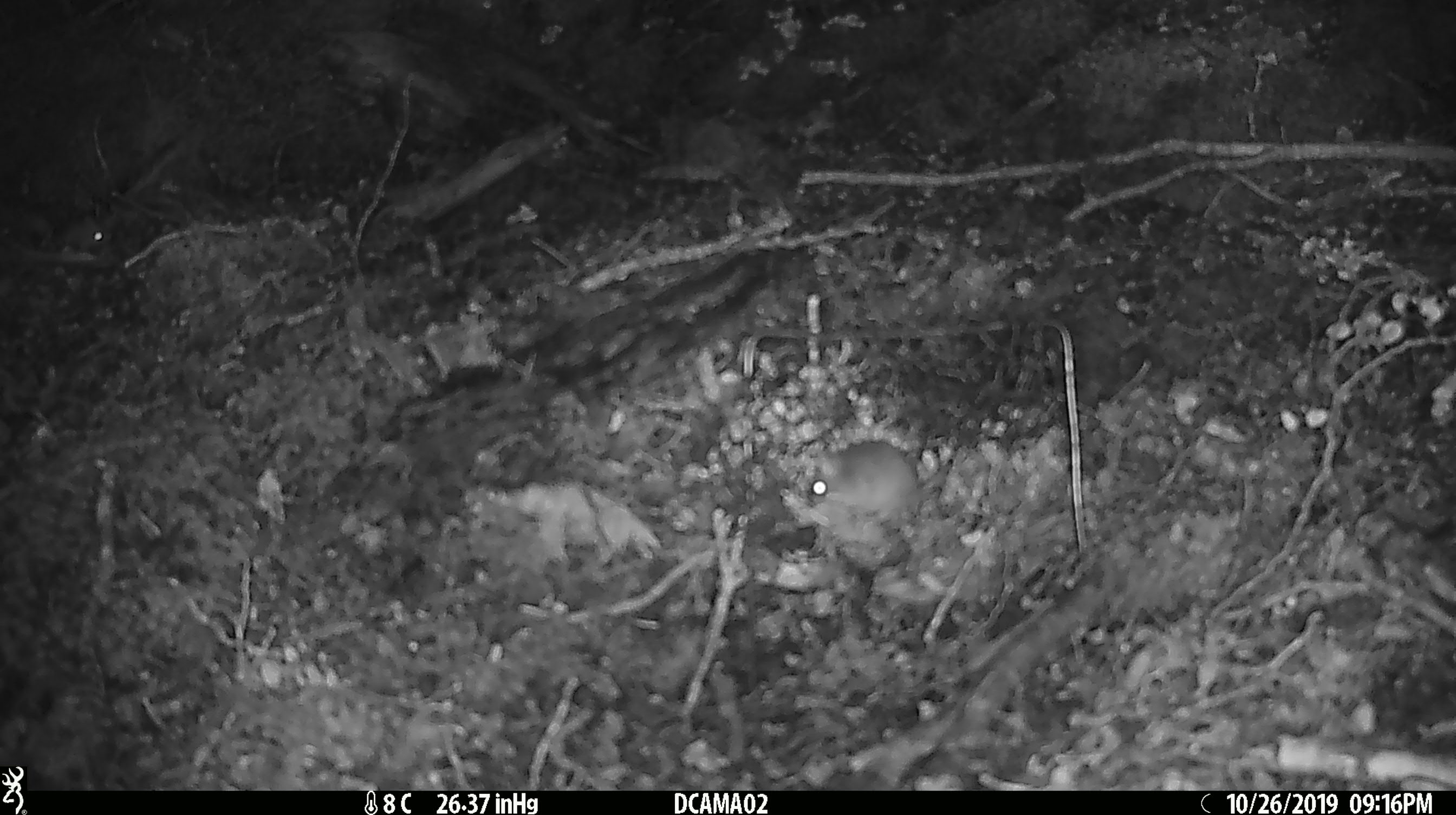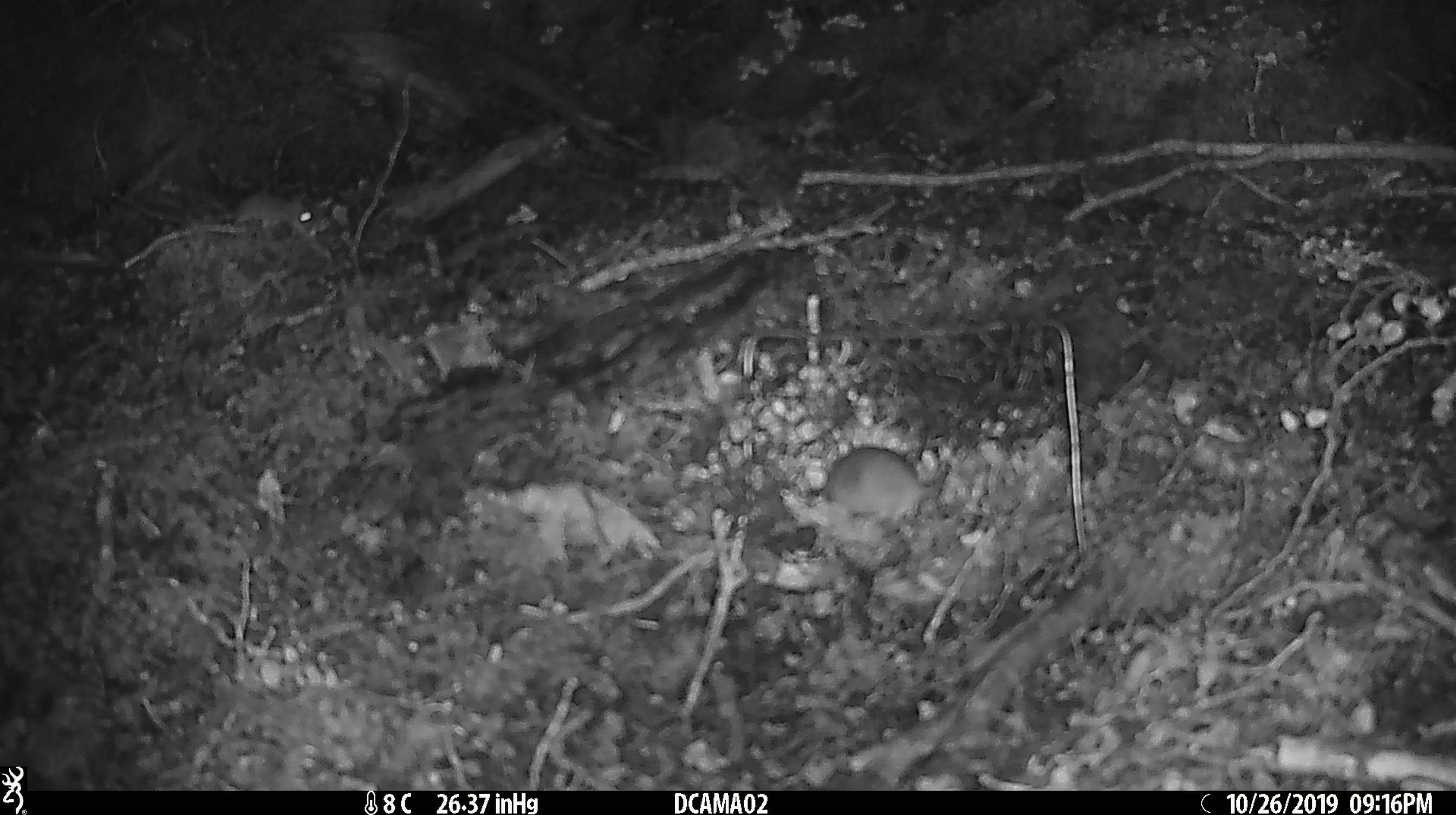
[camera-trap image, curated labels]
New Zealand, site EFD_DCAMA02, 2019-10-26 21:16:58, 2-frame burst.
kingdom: Animalia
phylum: Chordata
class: Mammalia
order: Rodentia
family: Muridae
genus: Mus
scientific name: Mus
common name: mouse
Mouse (Mus).